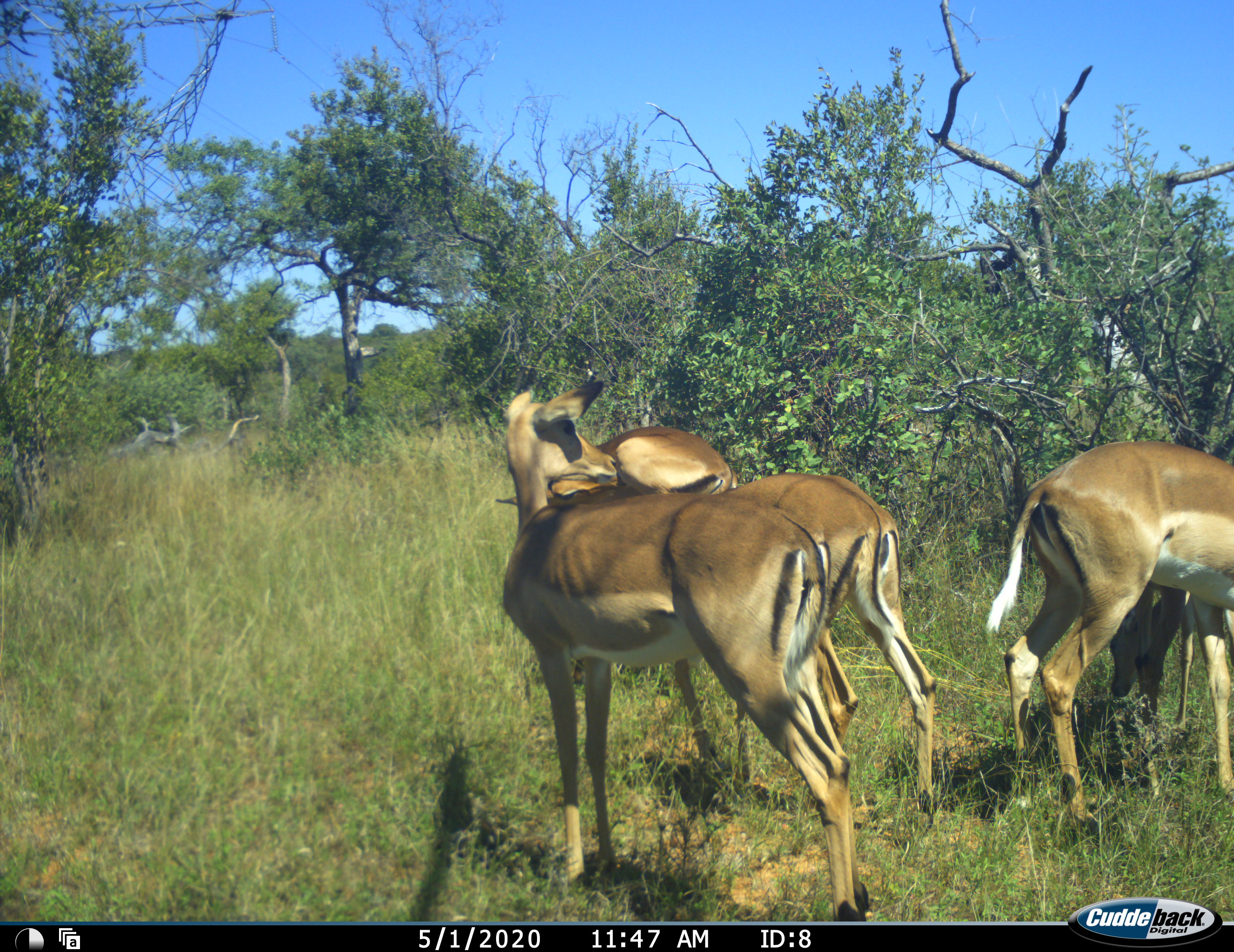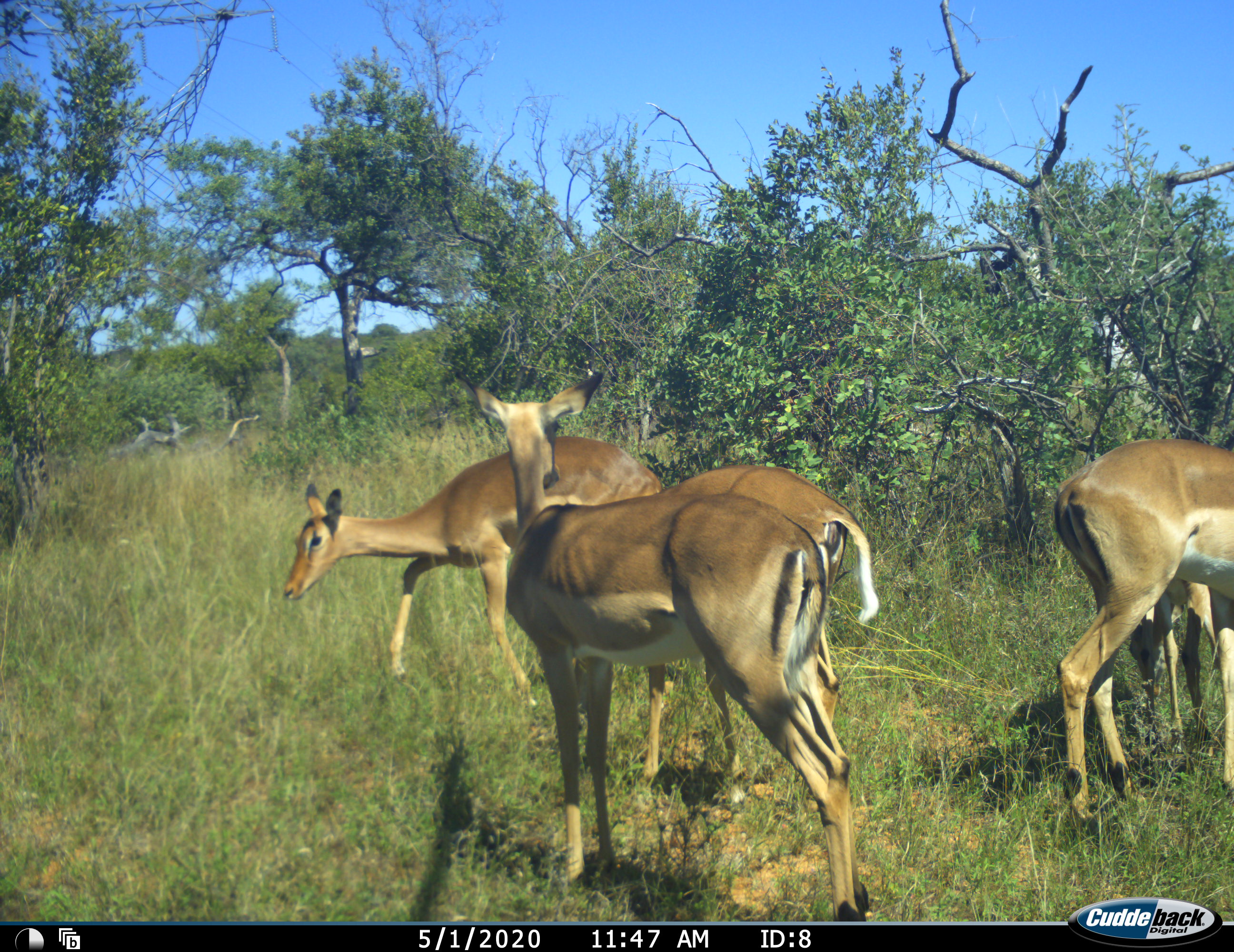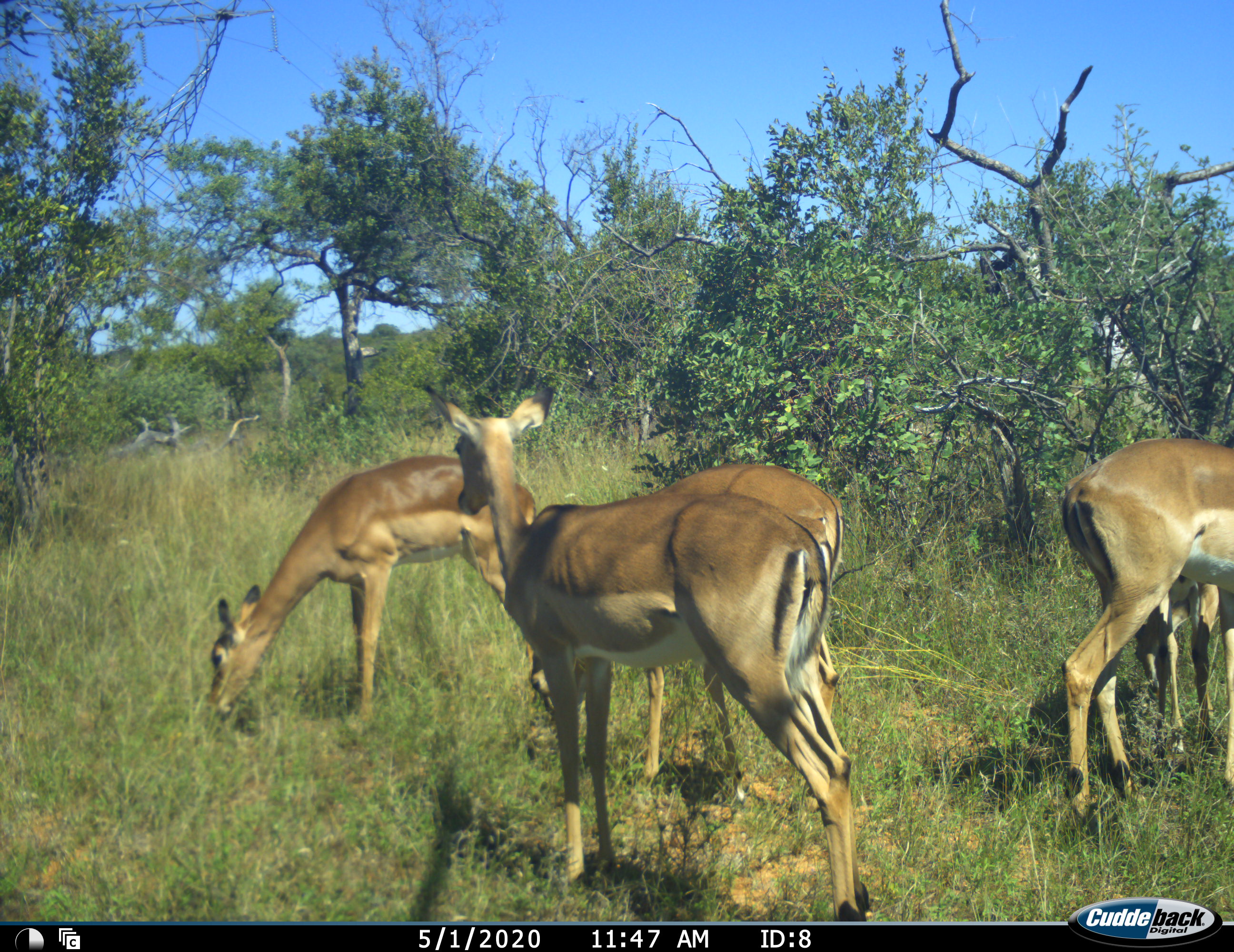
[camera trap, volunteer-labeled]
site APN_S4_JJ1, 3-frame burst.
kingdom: Animalia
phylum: Chordata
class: Mammalia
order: Artiodactyla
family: Bovidae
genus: Aepyceros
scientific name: Aepyceros melampus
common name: impala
Impala (Aepyceros melampus), count 5. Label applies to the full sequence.